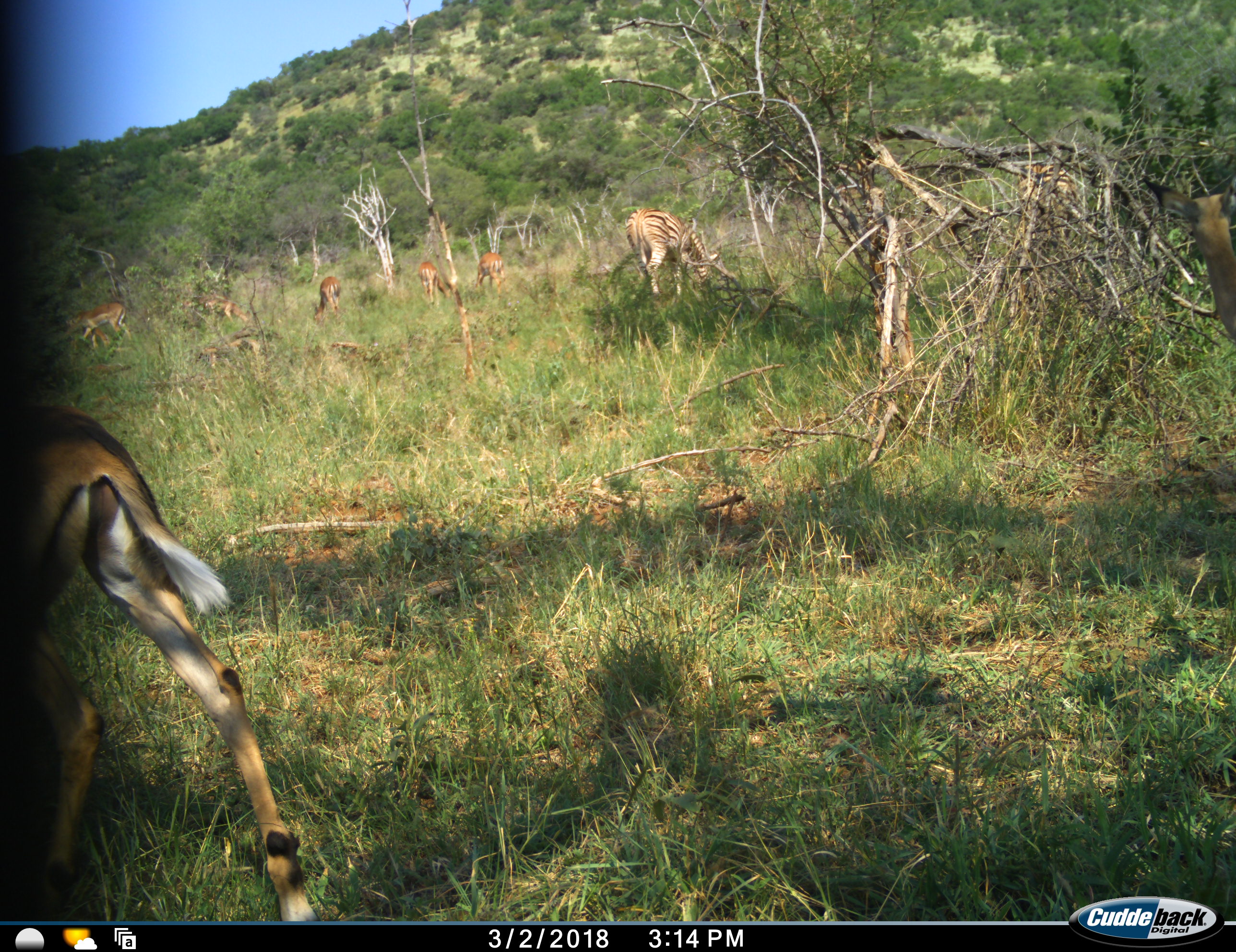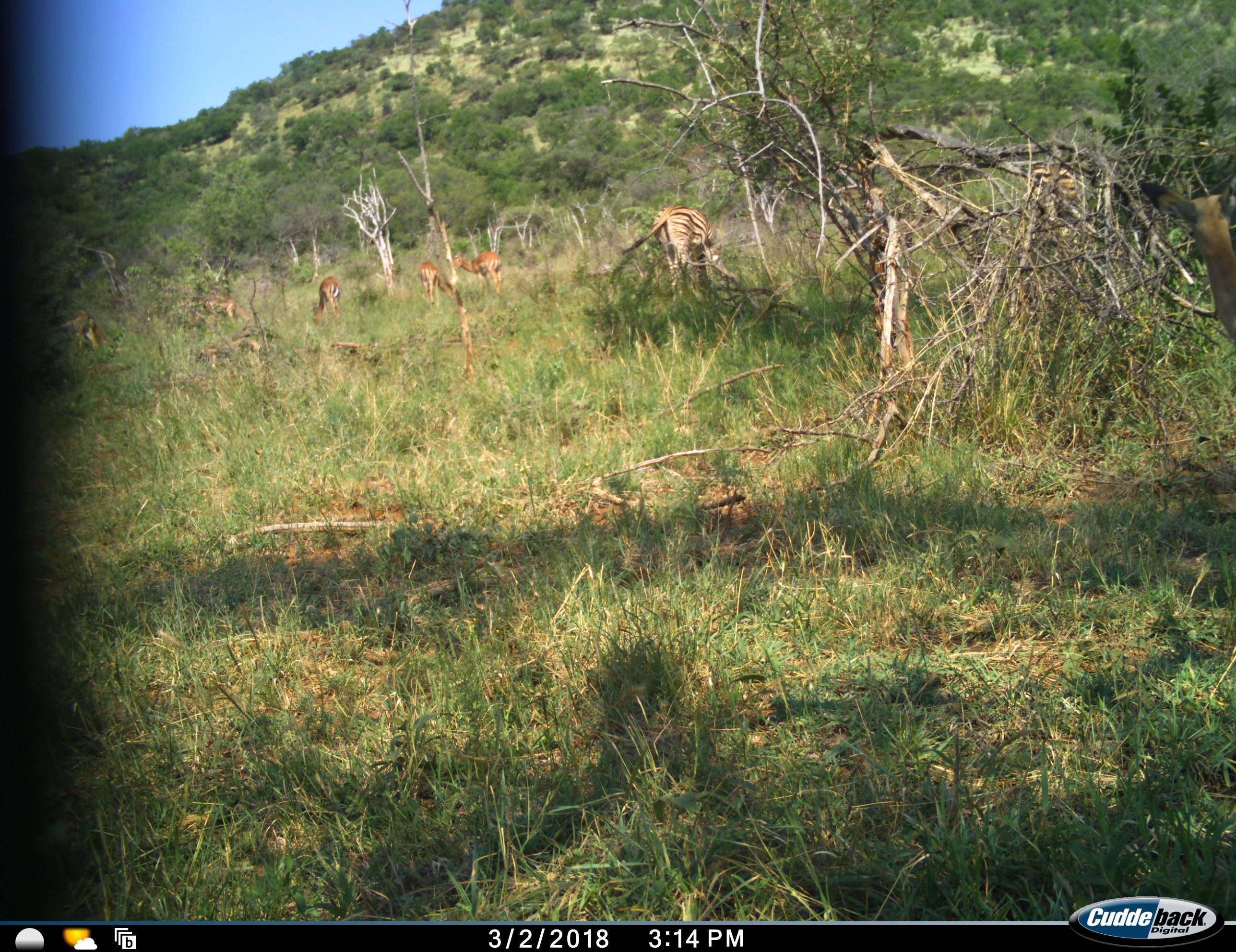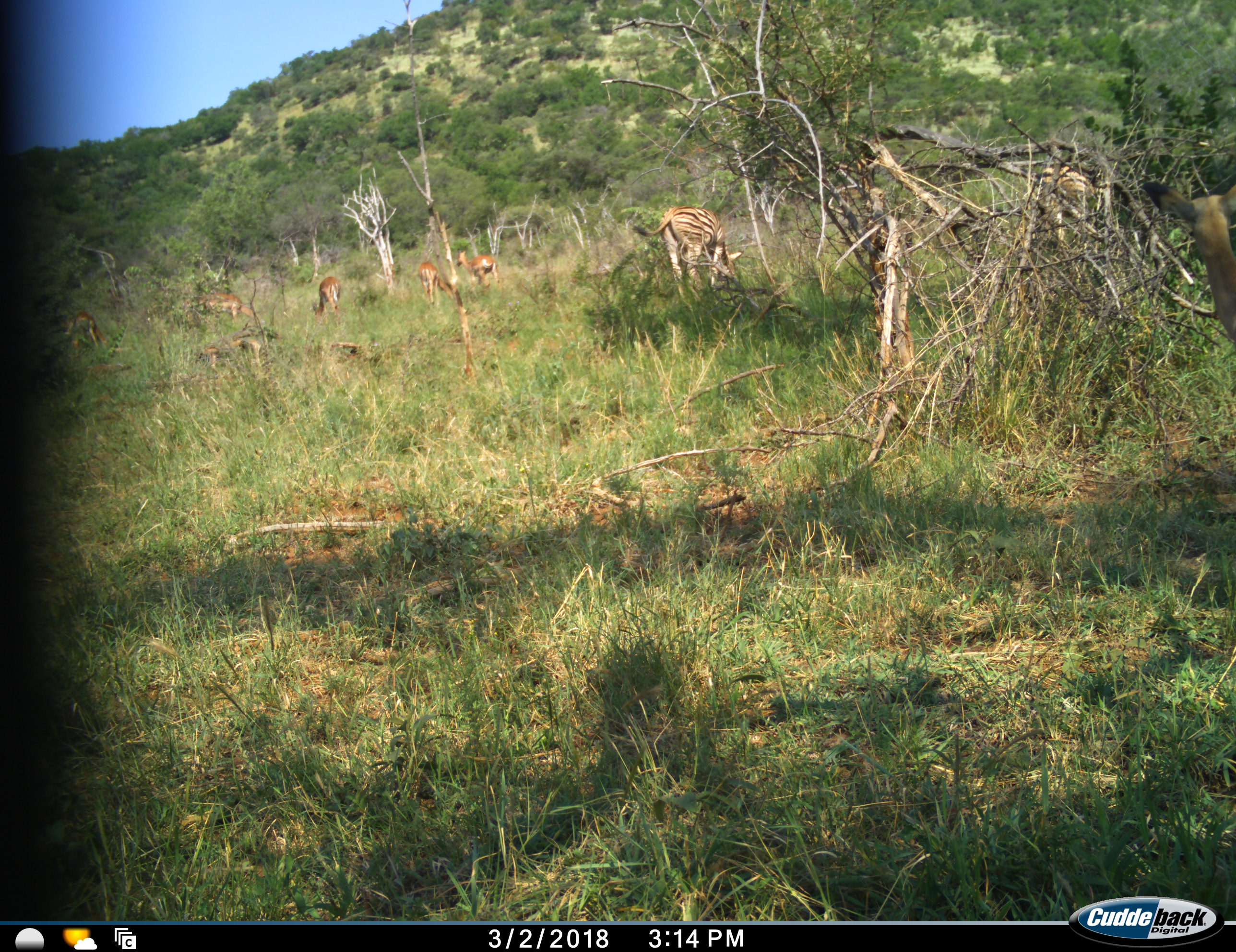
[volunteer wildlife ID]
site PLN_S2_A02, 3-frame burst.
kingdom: Animalia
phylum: Chordata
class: Mammalia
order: Artiodactyla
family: Bovidae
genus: Aepyceros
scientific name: Aepyceros melampus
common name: impala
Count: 7.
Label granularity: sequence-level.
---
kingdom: Animalia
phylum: Chordata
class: Mammalia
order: Perissodactyla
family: Equidae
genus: Equus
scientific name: Equus quagga burchellii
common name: burchell's zebra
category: zebraburchells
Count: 2.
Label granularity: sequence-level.